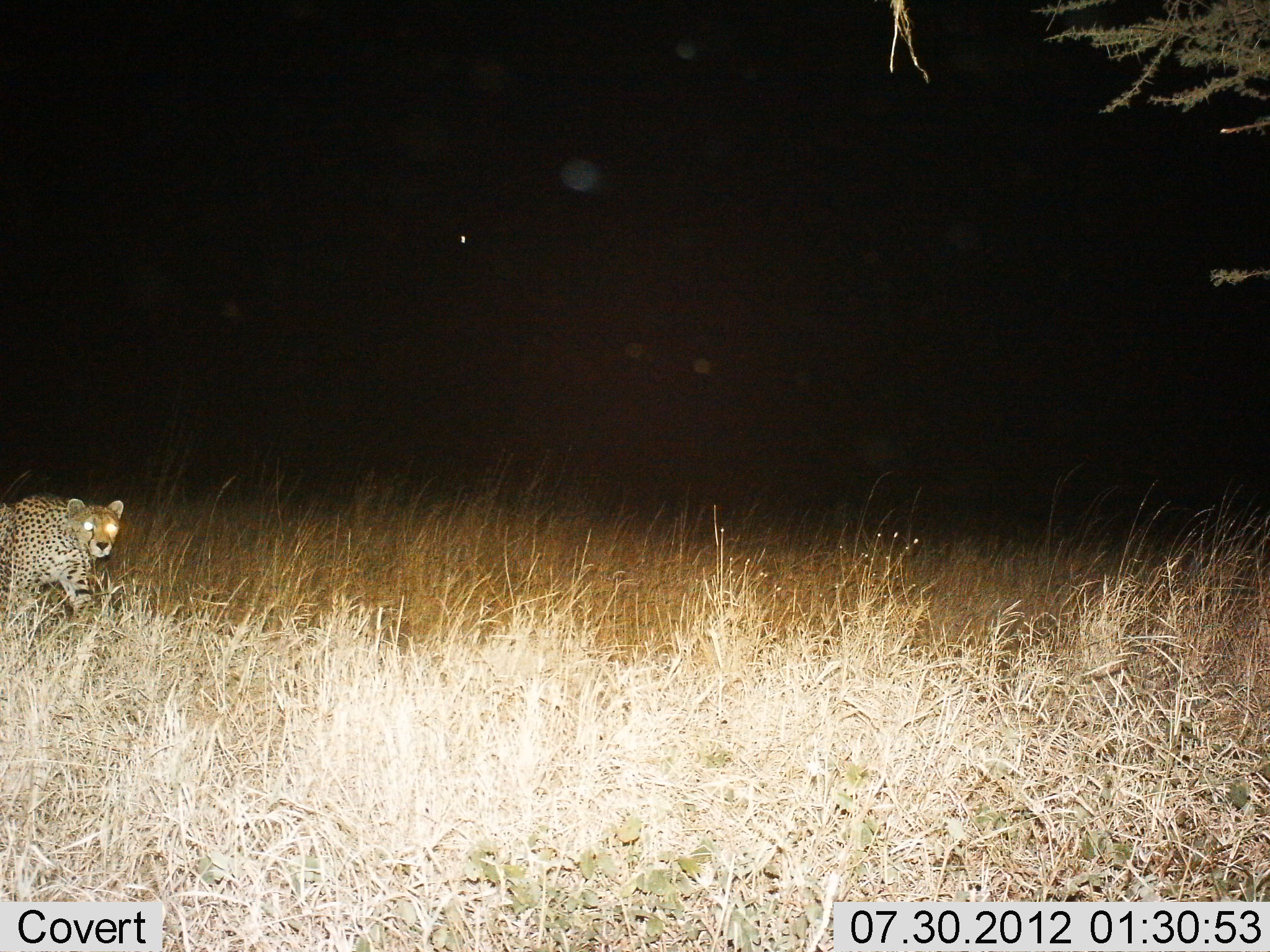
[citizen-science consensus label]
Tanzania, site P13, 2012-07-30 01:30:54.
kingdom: Animalia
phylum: Chordata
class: Mammalia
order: Carnivora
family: Felidae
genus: Acinonyx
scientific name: Acinonyx jubatus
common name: cheetah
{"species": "cheetah (Acinonyx jubatus)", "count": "1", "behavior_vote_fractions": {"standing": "10%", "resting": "0%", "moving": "90%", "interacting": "0%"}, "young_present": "0%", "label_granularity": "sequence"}